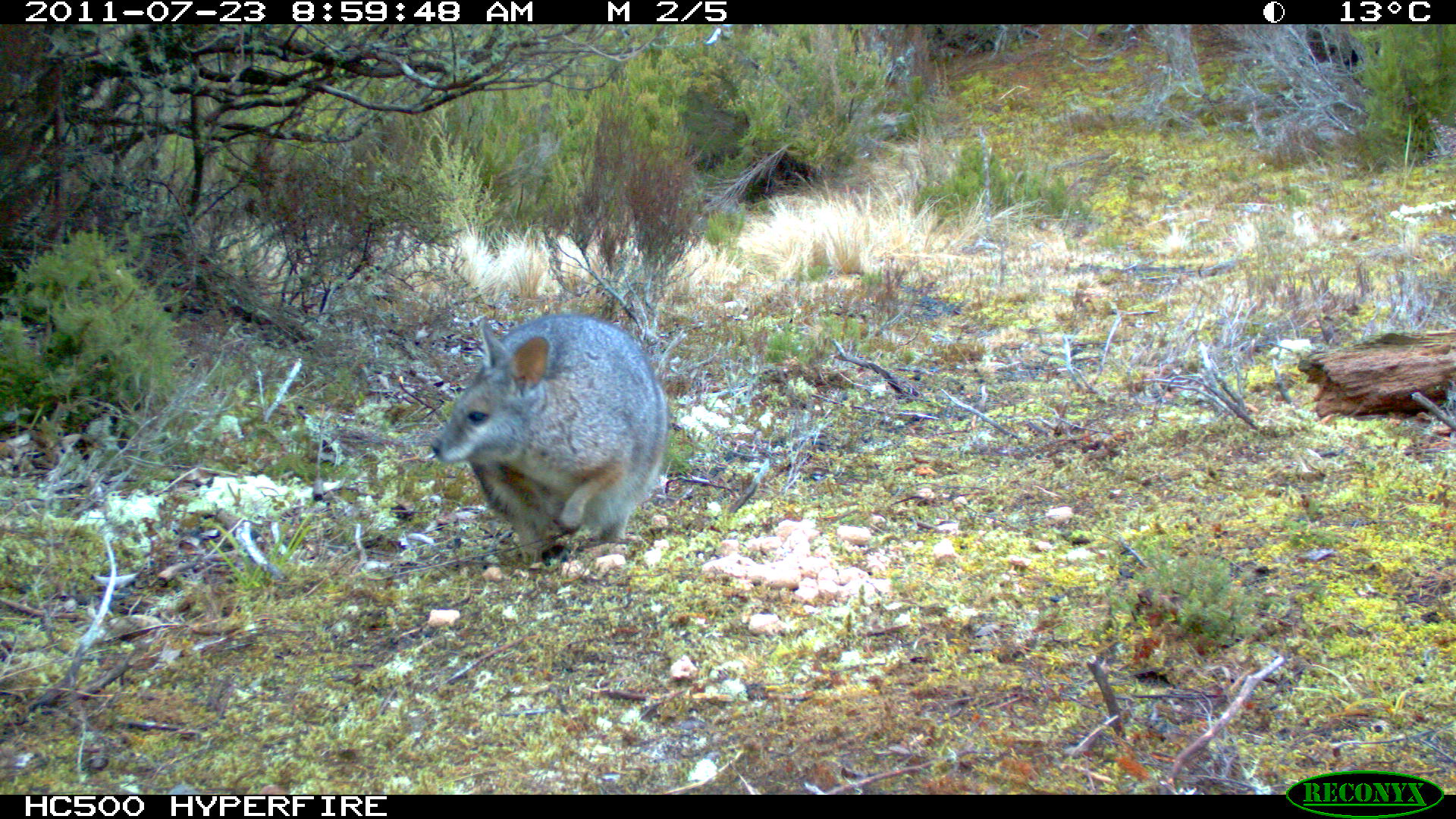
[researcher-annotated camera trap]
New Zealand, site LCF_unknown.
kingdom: Animalia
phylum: Chordata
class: Mammalia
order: Diprotodontia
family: Macropodidae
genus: Notamacropus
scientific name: Notamacropus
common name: wallaby